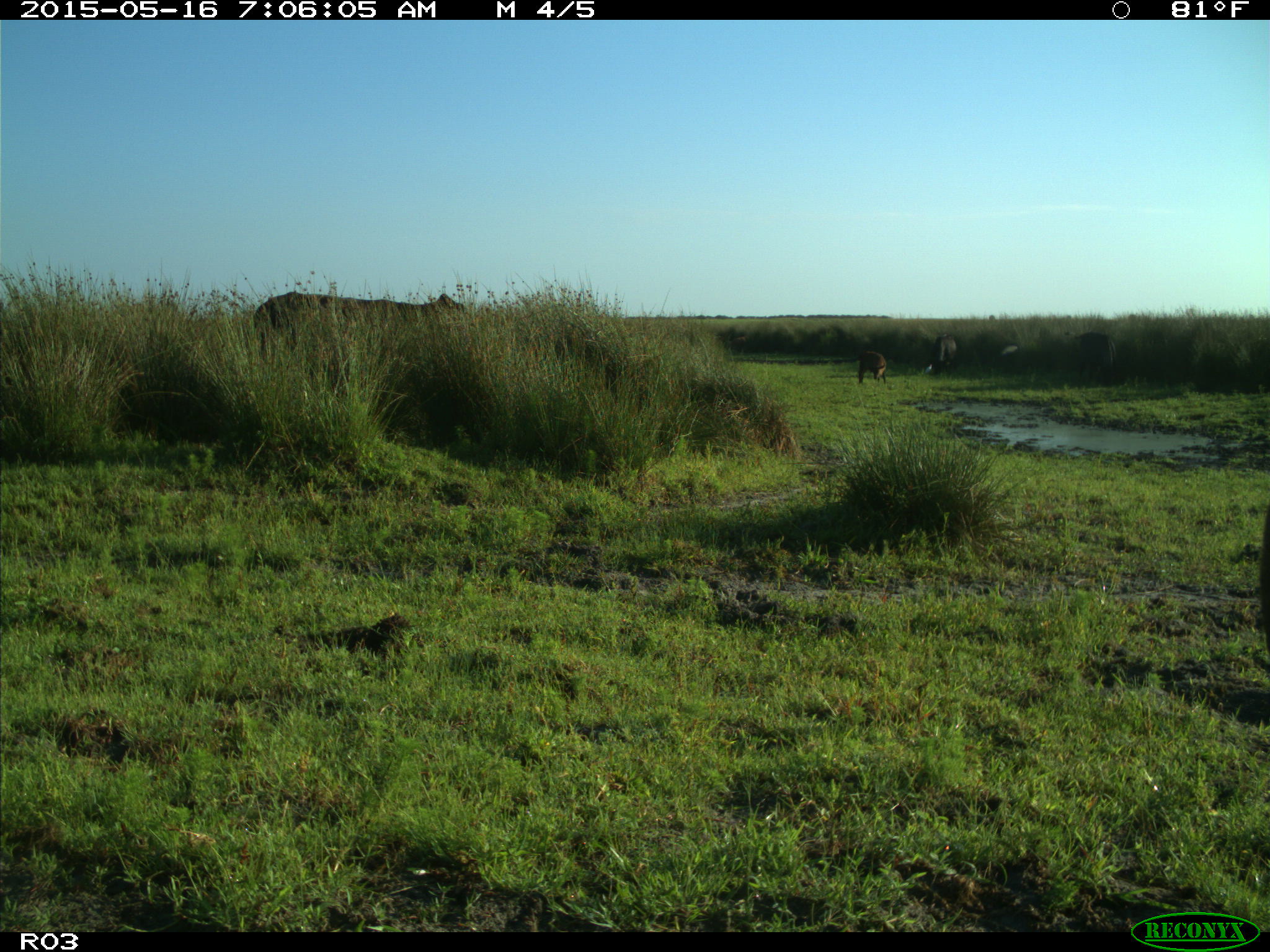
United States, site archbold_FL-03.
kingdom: Animalia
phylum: Chordata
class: Mammalia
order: Artiodactyla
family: Bovidae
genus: Bos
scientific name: Bos taurus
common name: domestic cow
Bos taurus (domestic cow).